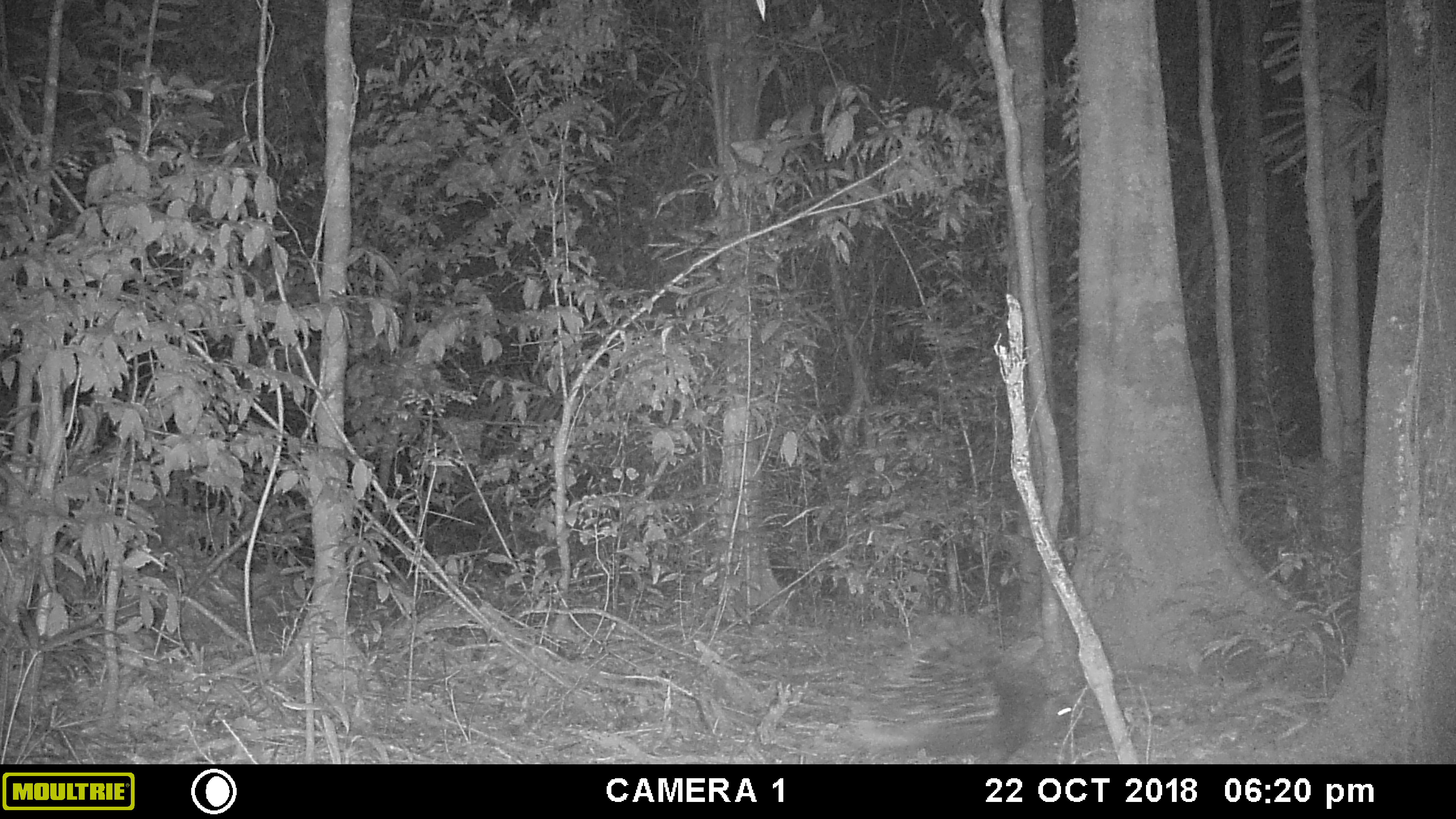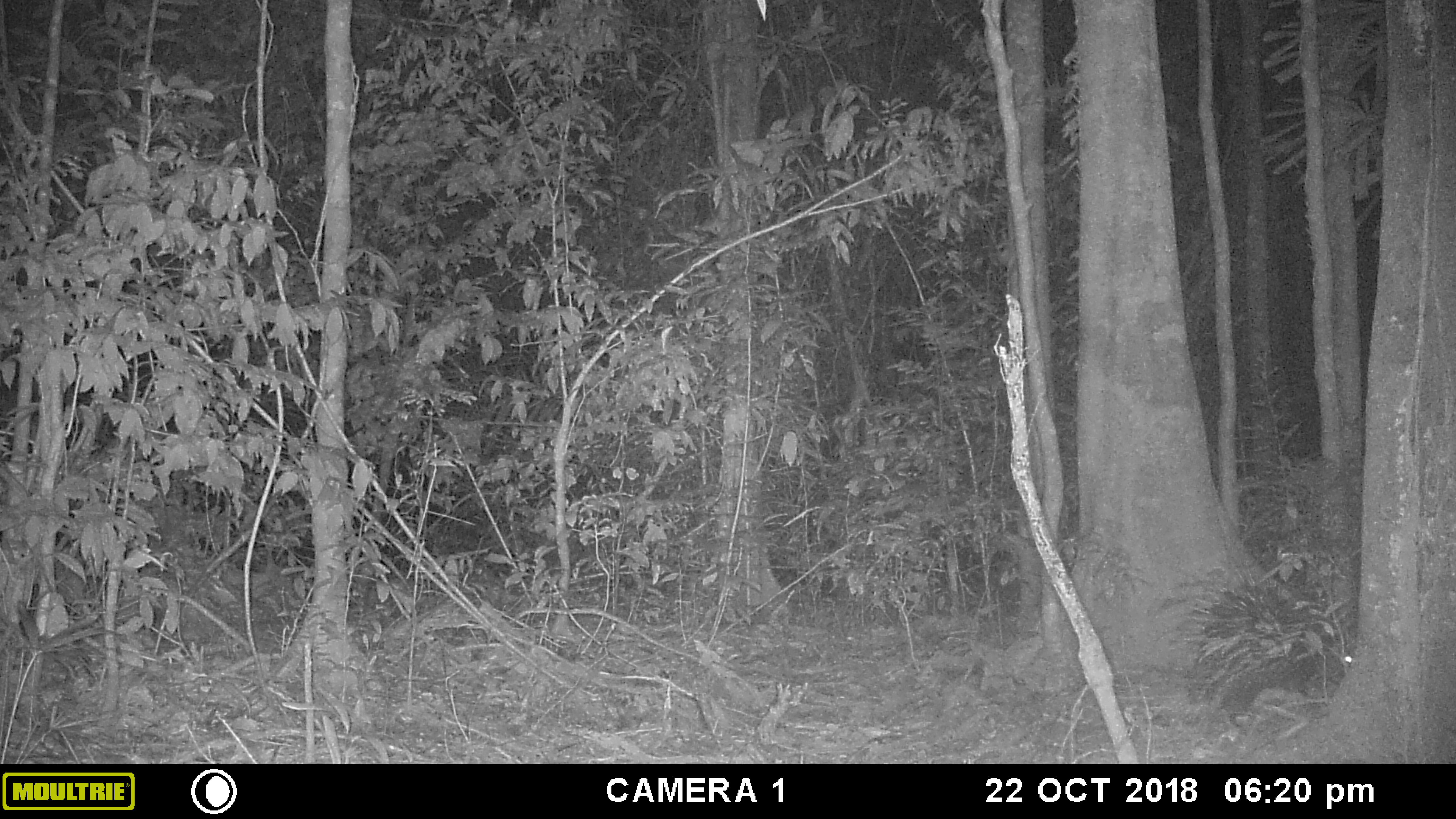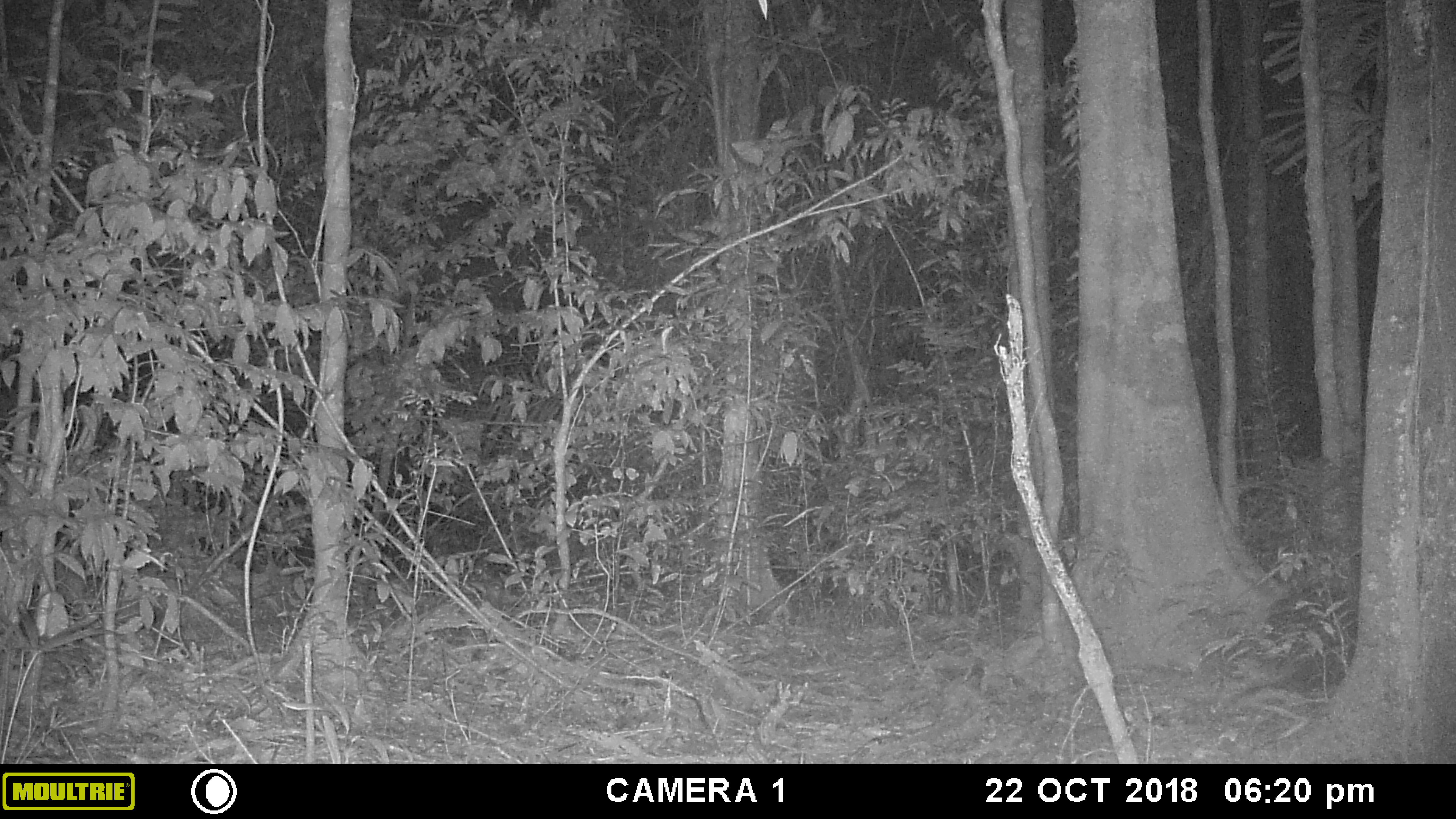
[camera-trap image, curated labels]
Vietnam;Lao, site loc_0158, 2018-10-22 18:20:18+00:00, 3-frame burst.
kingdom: Animalia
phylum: Chordata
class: Mammalia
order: Rodentia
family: Hystricidae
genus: Hystrix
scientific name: Hystrix brachyura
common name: malayan porcupine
Malayan porcupine (Hystrix brachyura). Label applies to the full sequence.